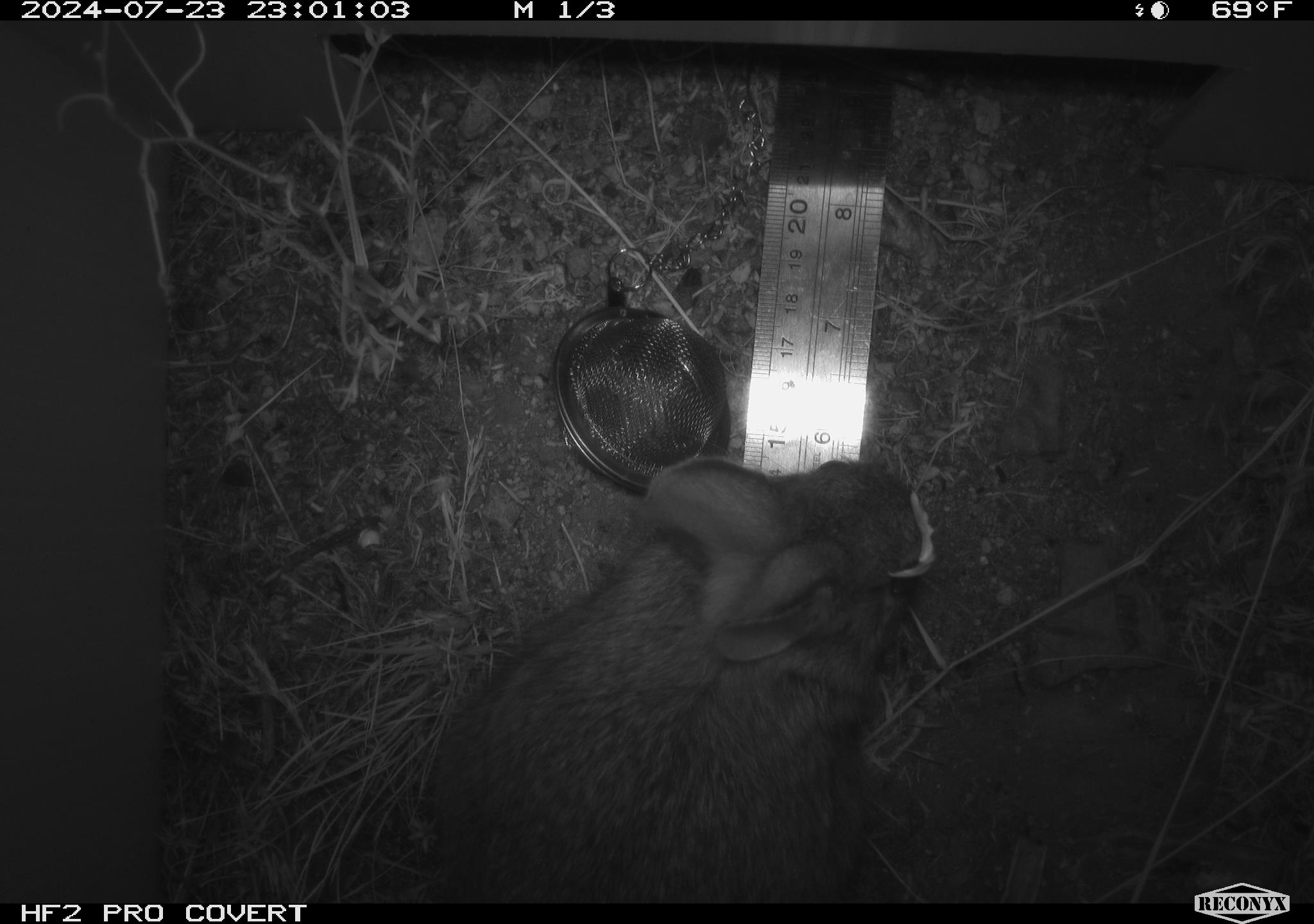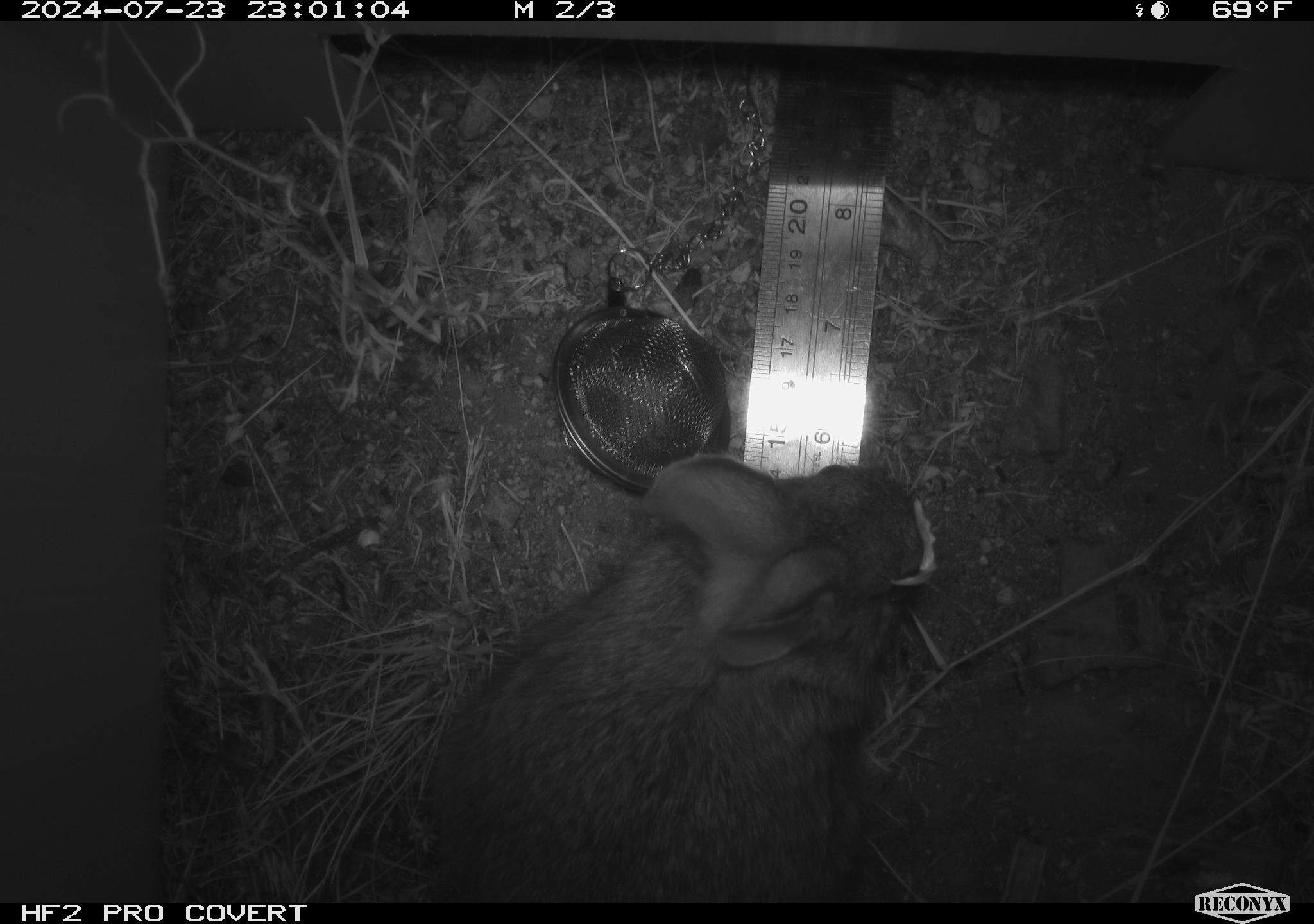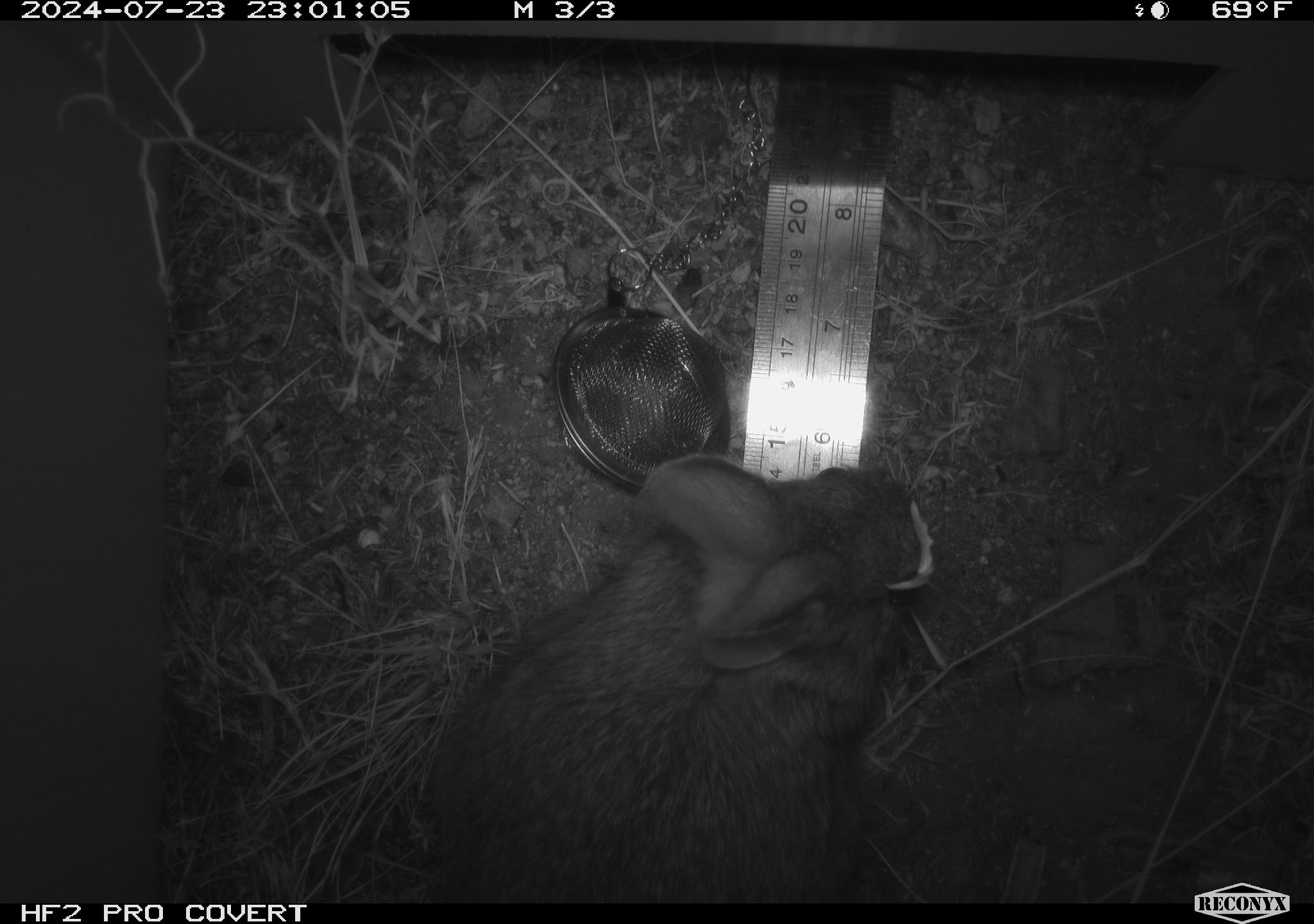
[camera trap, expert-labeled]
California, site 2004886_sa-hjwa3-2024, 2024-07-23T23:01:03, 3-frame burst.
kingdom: Animalia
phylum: Chordata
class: Mammalia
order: Lagomorpha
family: Leporidae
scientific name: Leporidae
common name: rabbit or hare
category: rabbit and hare family